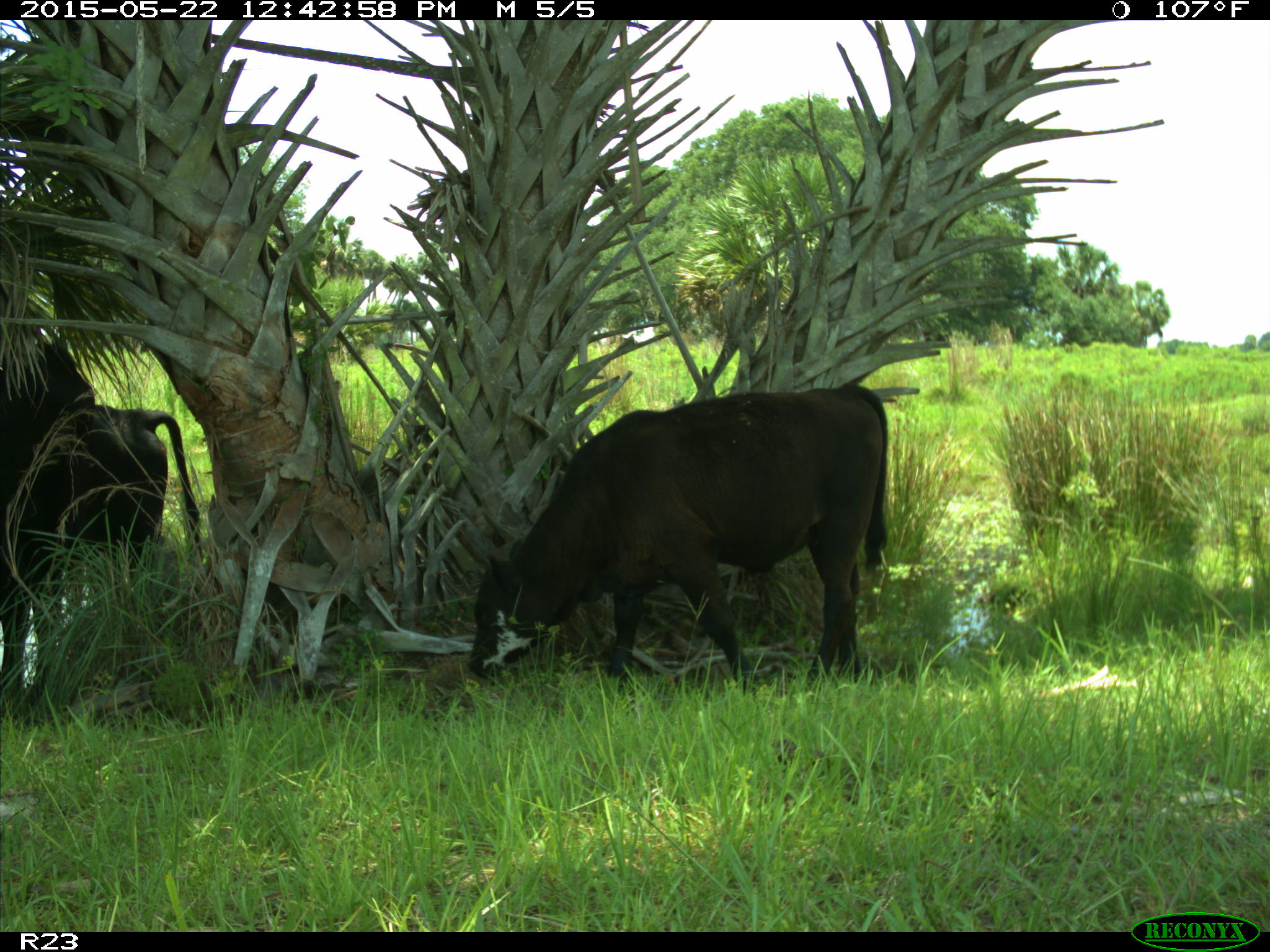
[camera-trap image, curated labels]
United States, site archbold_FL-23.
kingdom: Animalia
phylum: Chordata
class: Mammalia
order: Artiodactyla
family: Bovidae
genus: Bos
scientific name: Bos taurus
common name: domestic cow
Bos taurus (domestic cow).